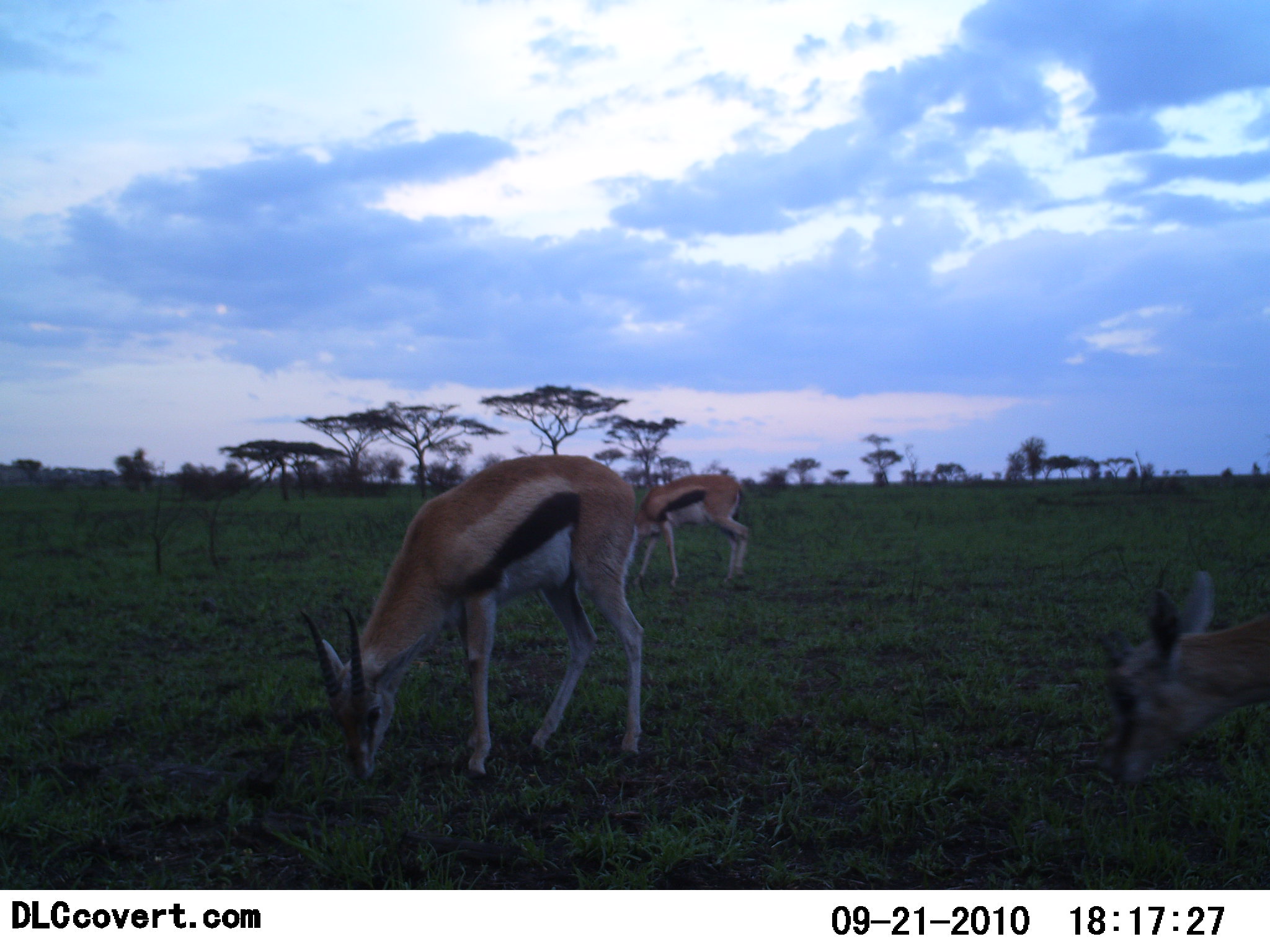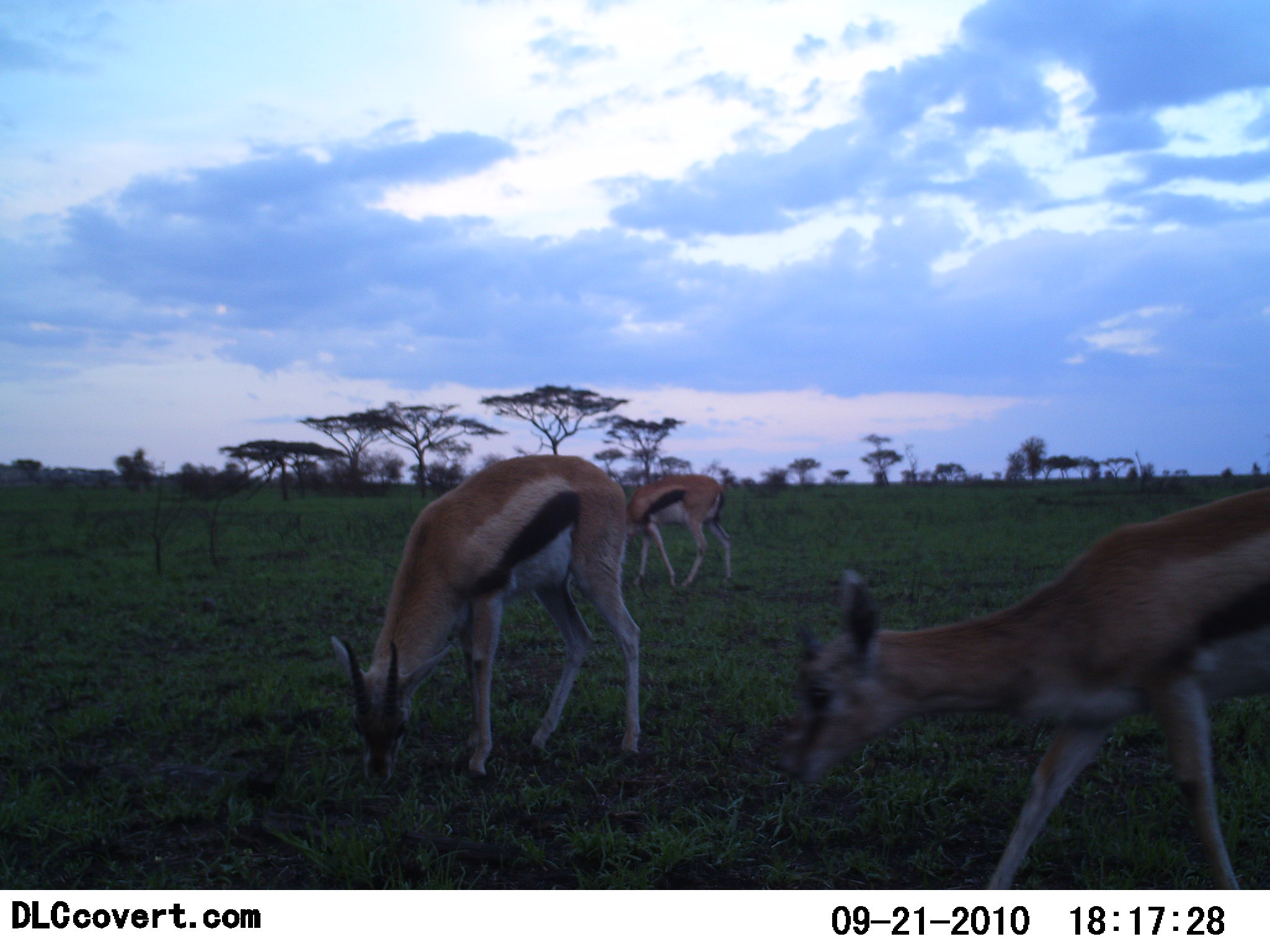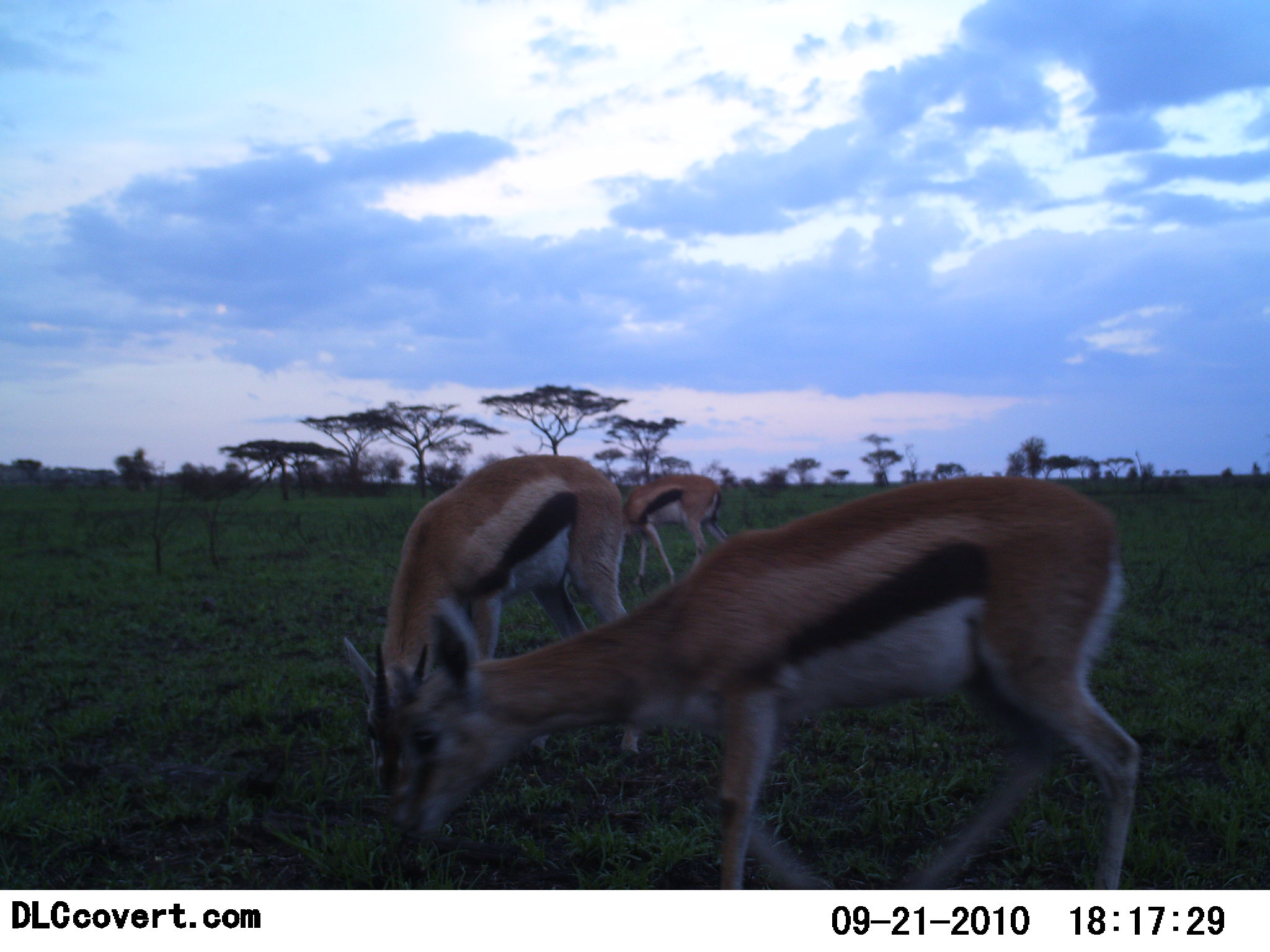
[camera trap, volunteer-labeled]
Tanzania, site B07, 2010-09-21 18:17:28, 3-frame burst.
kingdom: Animalia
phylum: Chordata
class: Mammalia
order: Artiodactyla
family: Bovidae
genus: Eudorcas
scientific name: Eudorcas thomsonii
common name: thomson's gazelle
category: gazellethomsons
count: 3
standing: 15%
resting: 0%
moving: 54%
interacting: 0%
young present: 0%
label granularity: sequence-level